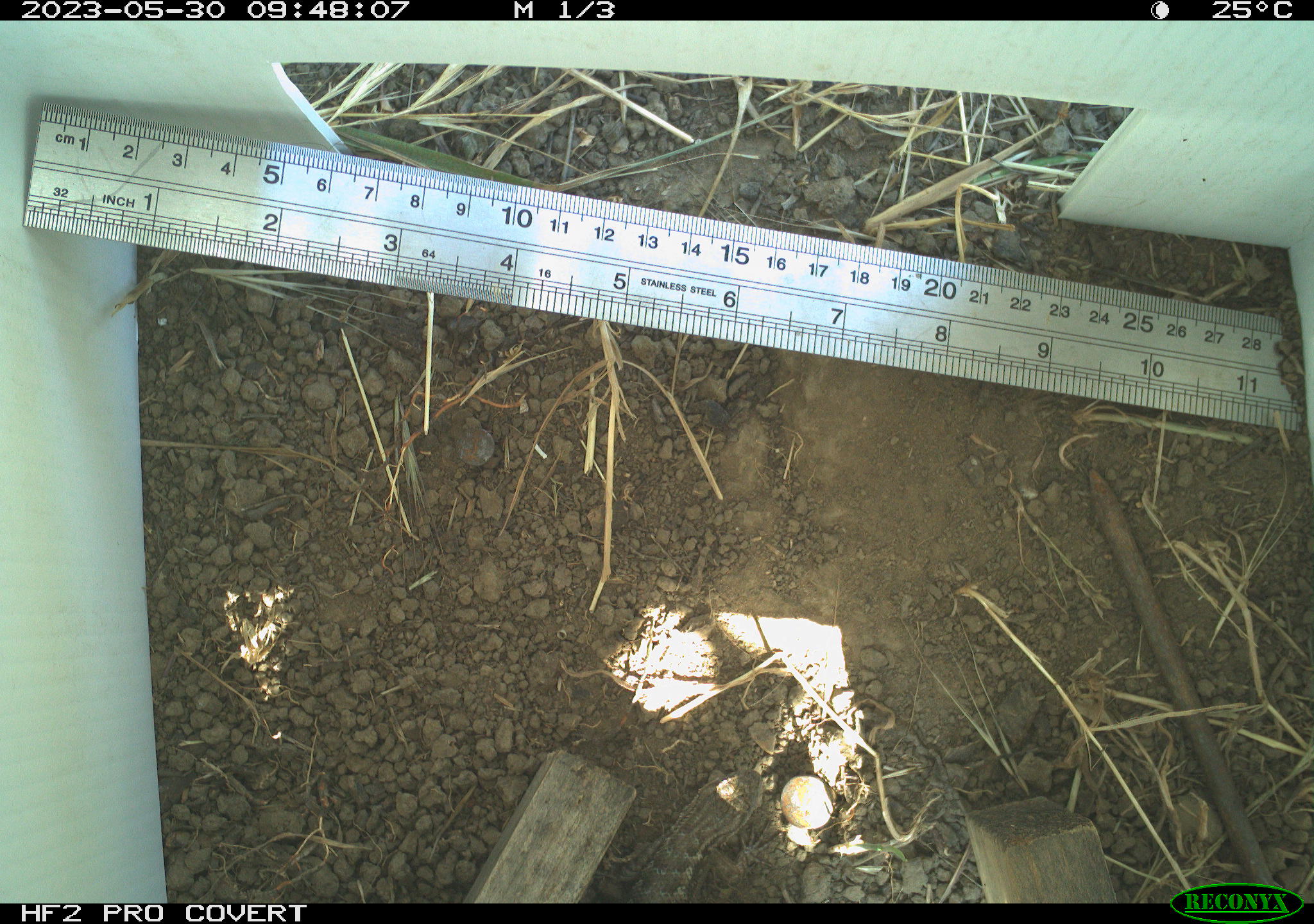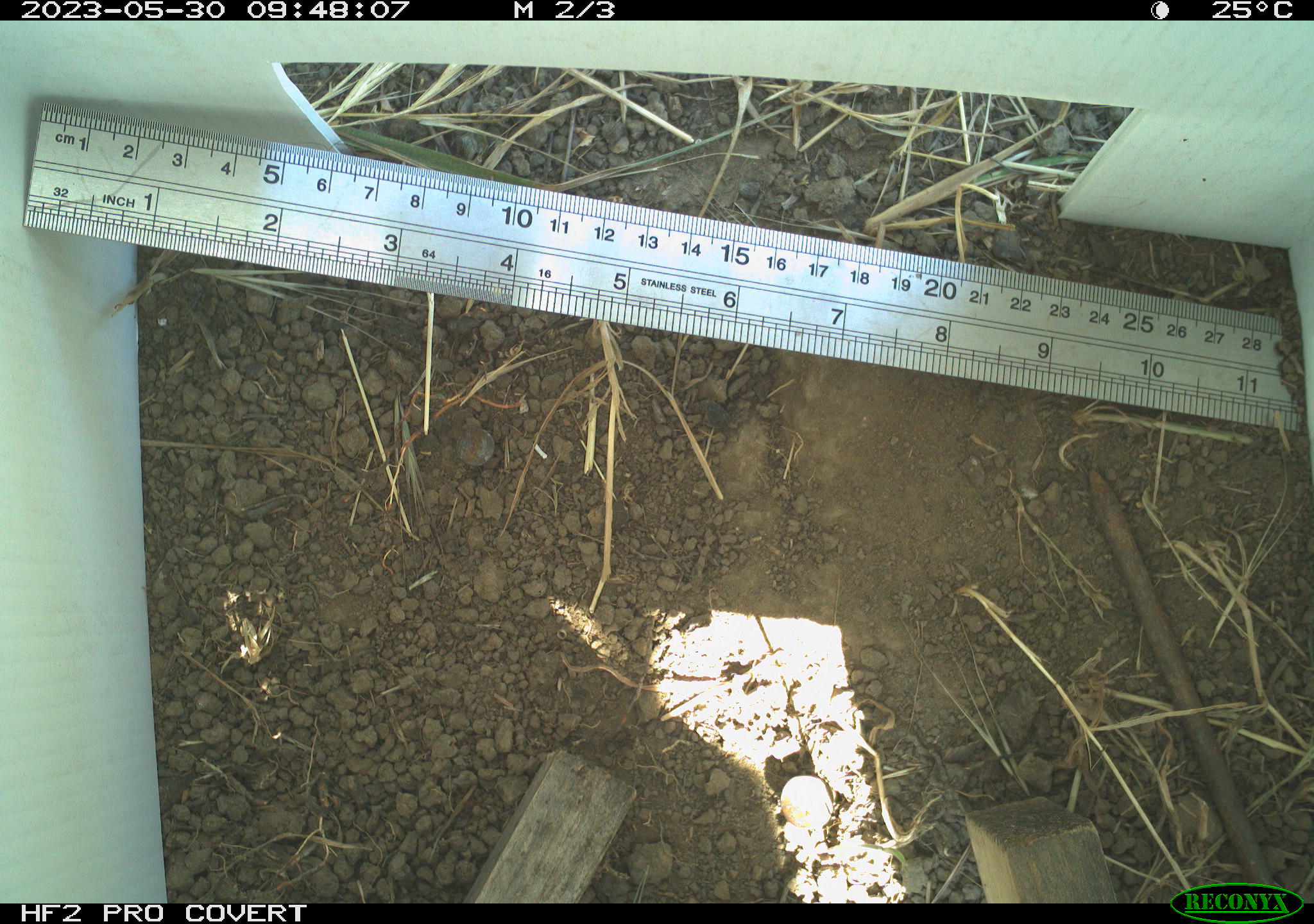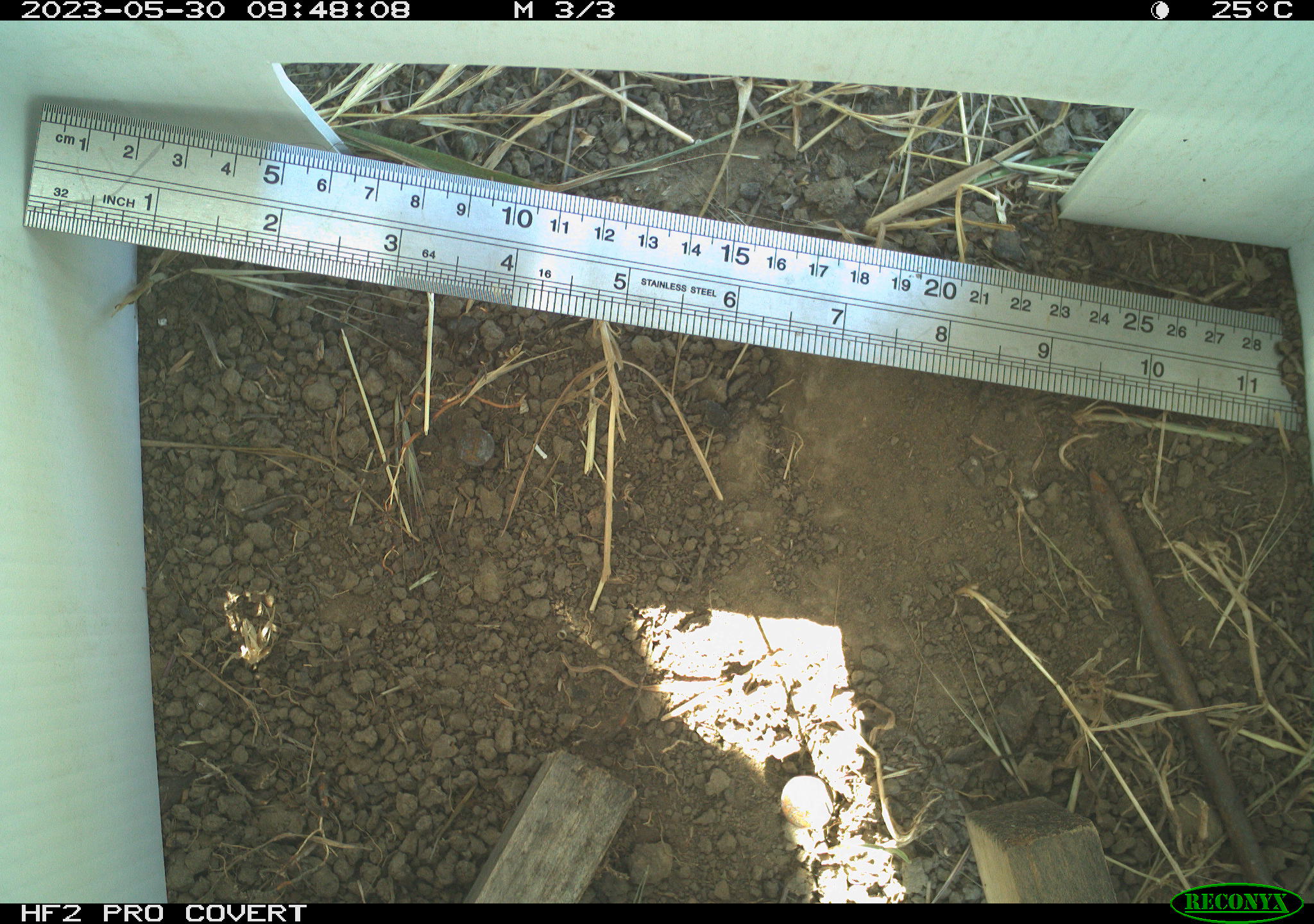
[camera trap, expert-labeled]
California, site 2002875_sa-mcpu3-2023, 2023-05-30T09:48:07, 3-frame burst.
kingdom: Animalia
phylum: Chordata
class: Reptilia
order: Squamata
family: Phrynosomatidae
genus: Sceloporus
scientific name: Sceloporus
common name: spiny lizards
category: sceloporus species